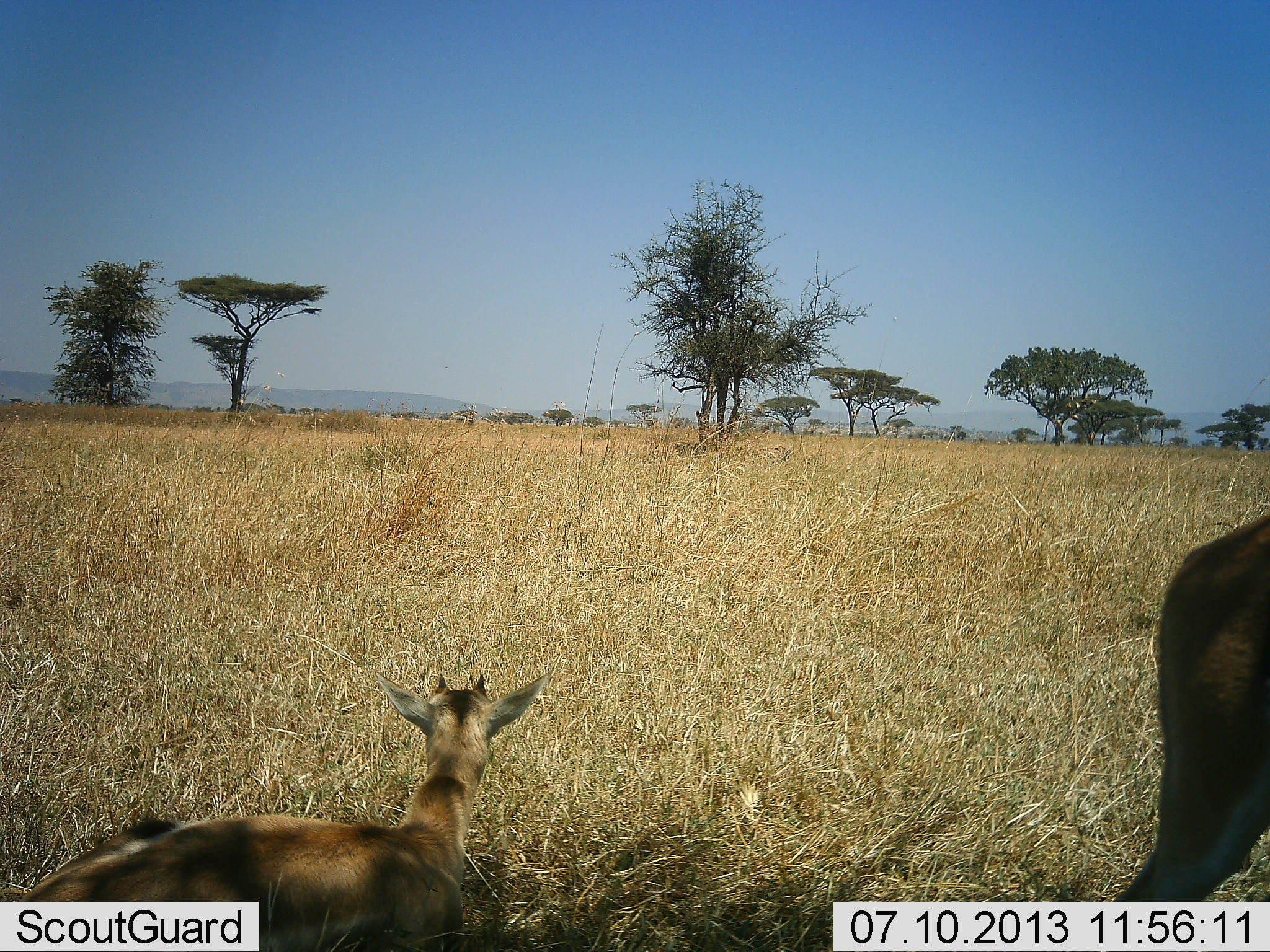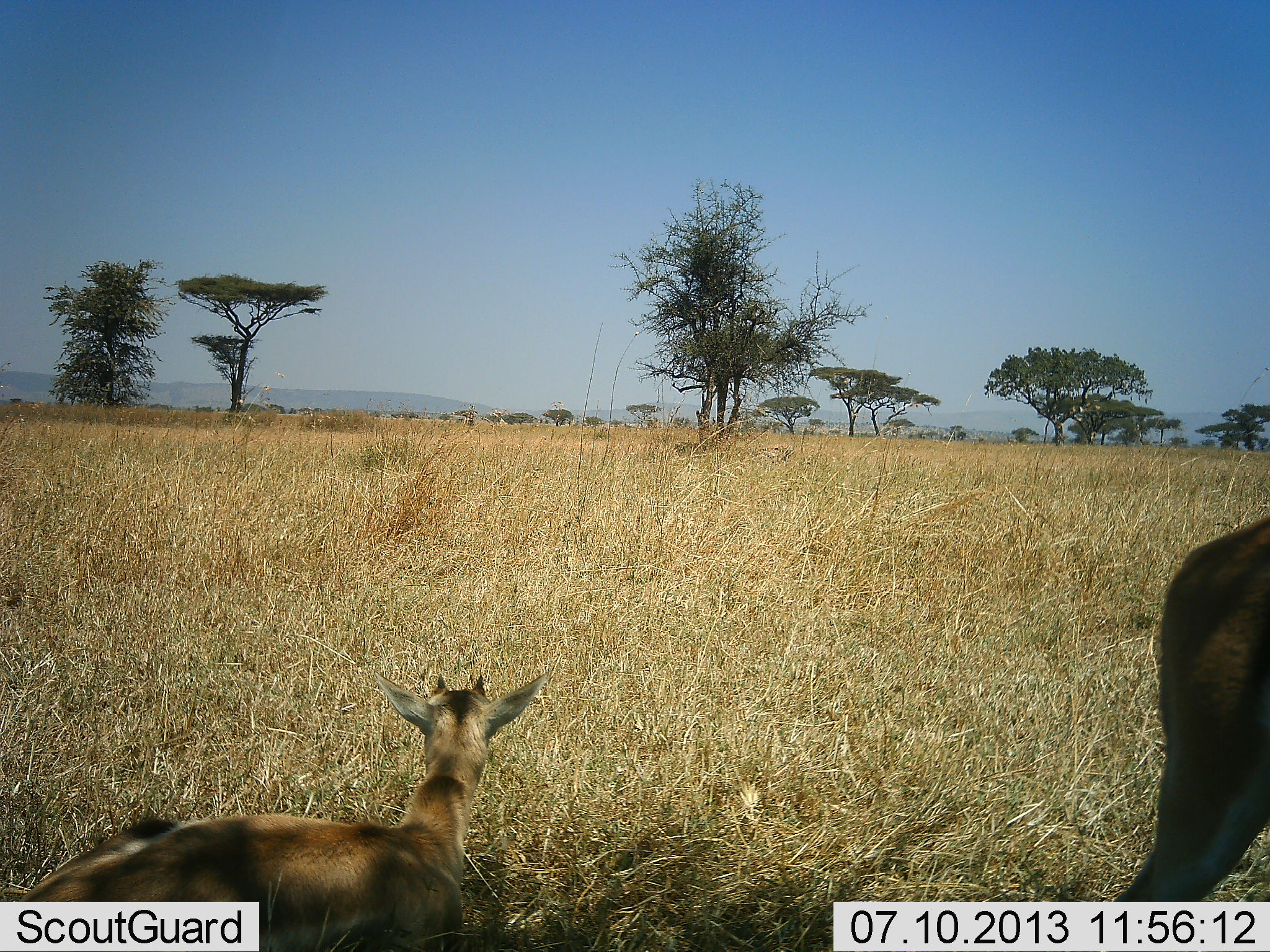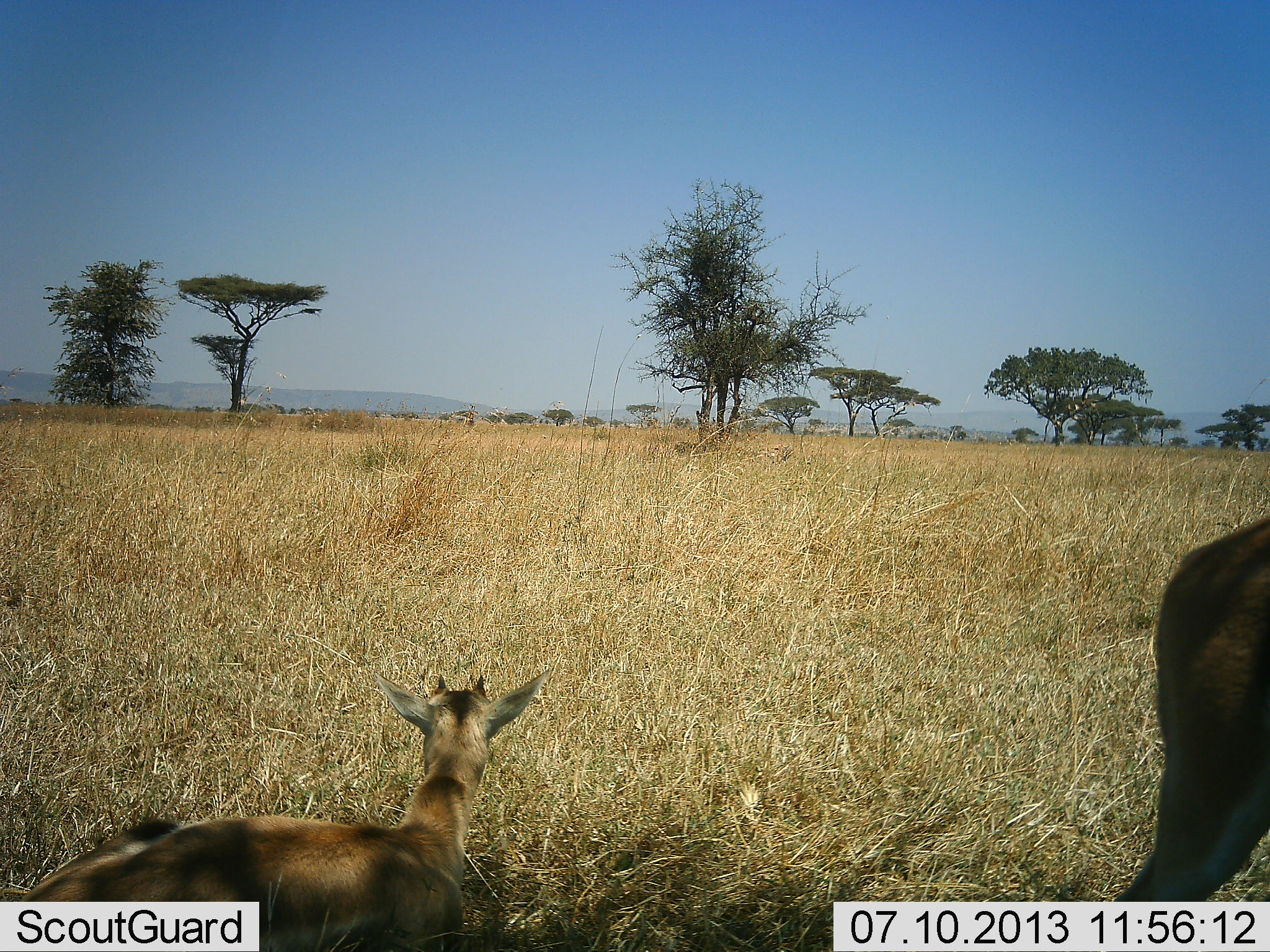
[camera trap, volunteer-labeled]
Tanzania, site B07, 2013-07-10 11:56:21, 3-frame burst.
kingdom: Animalia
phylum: Chordata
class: Mammalia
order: Artiodactyla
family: Bovidae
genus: Eudorcas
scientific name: Eudorcas thomsonii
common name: thomson's gazelle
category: gazellethomsons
Gazellethomsons (thomson's gazelle) (Eudorcas thomsonii), count 2. Behavior (volunteer vote fractions): standing 100%, resting 92%, moving 0%, interacting 0%. Young present (vote fraction): 42%. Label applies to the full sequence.